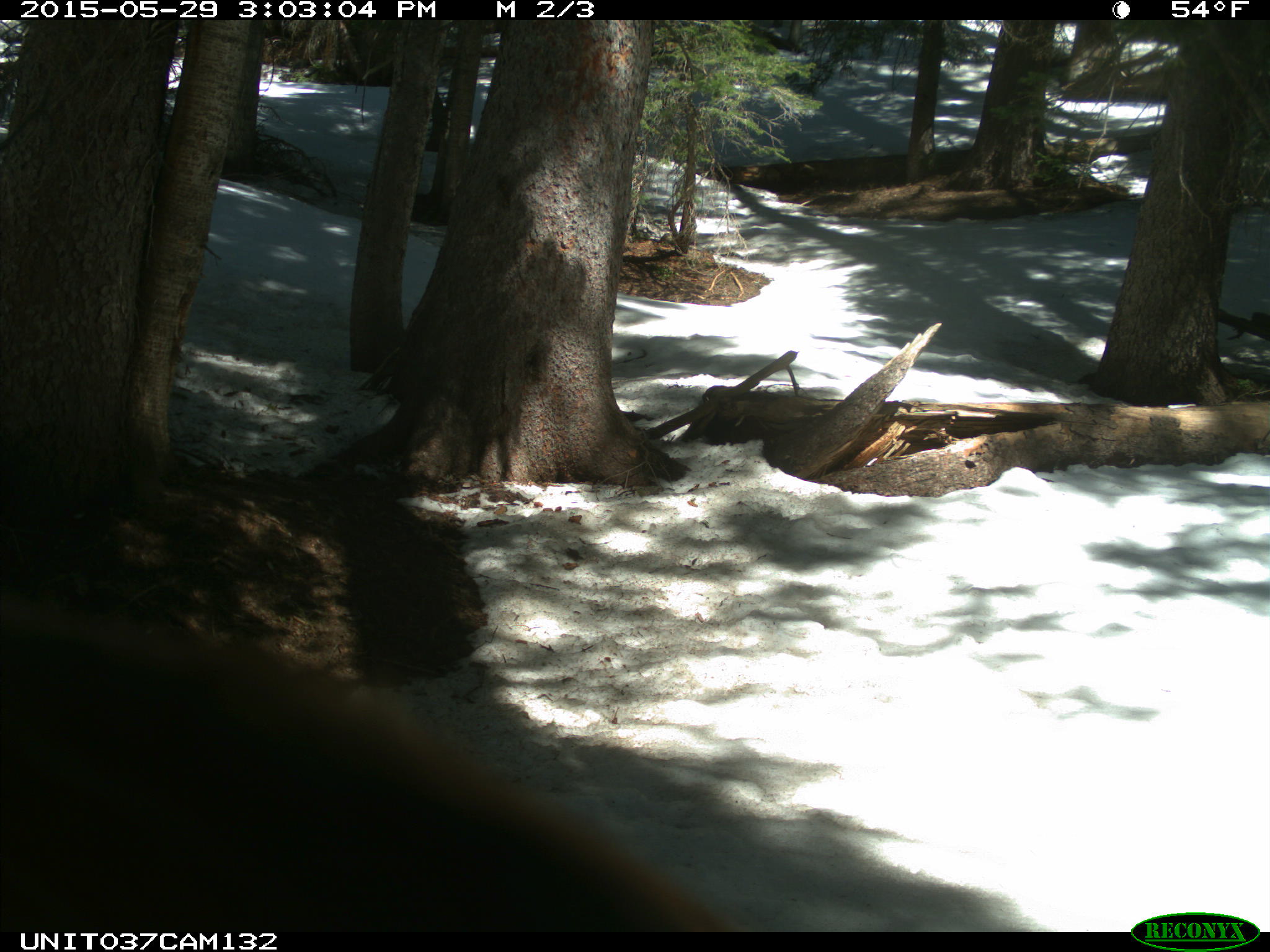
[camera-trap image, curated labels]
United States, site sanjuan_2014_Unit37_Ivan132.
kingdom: Animalia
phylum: Chordata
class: Mammalia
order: Carnivora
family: Ursidae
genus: Ursus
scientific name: Ursus americanus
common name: american black bear